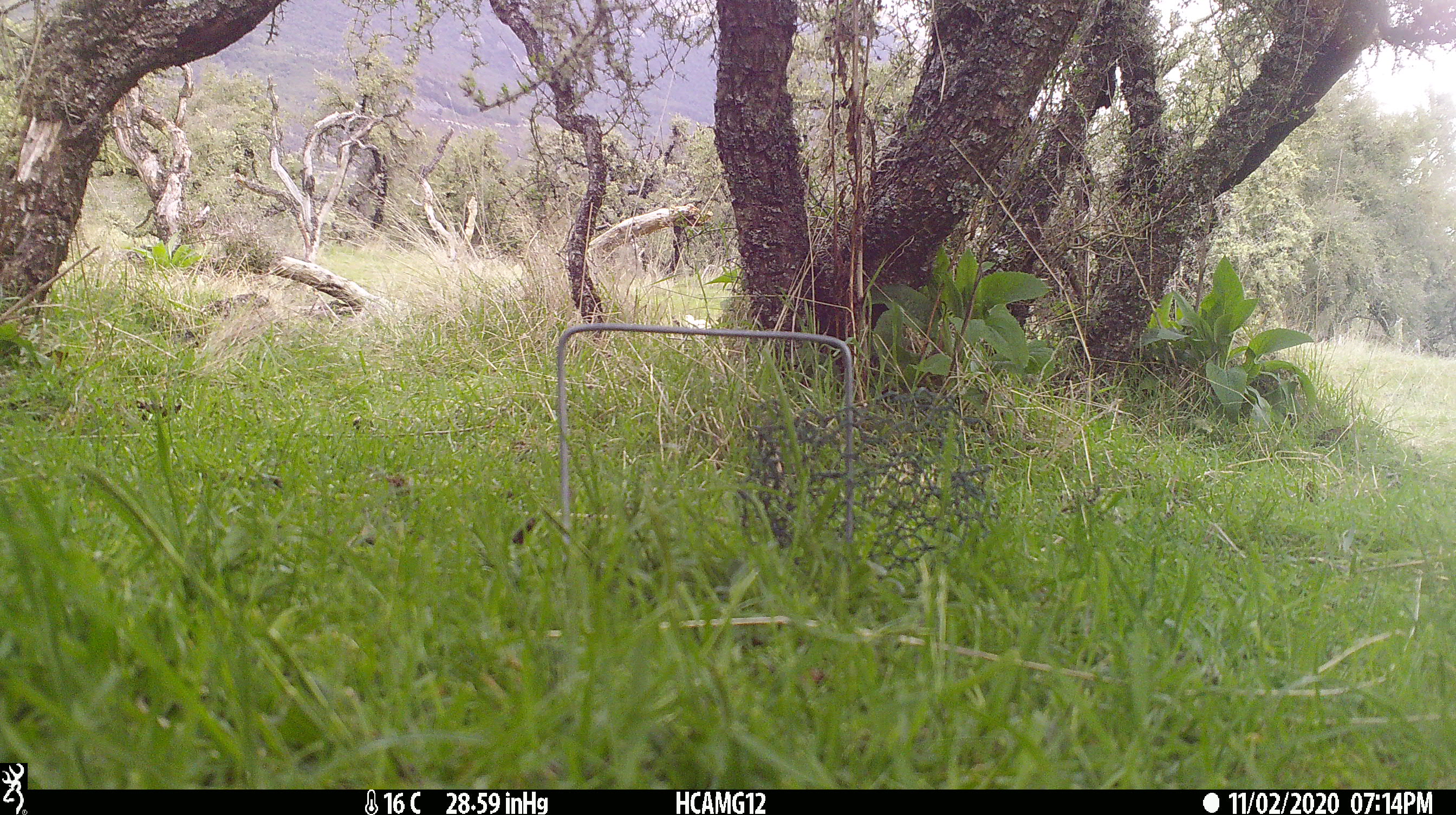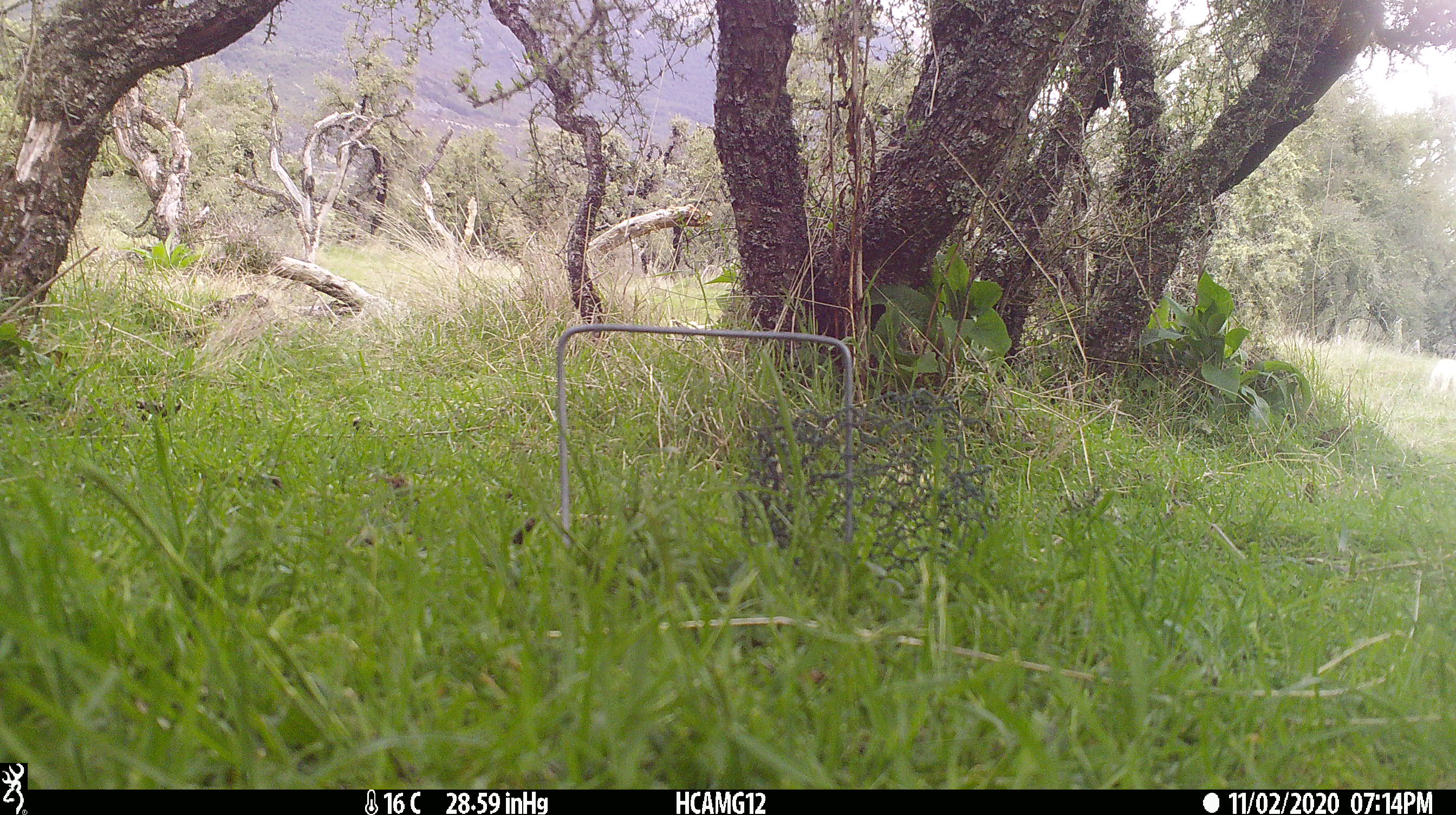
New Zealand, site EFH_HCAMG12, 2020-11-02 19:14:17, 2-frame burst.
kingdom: Animalia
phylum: Chordata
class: Mammalia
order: Artiodactyla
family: Bovidae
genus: Ovis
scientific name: Ovis aries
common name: domestic sheep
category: sheep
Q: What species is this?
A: Sheep (domestic sheep) (Ovis aries).